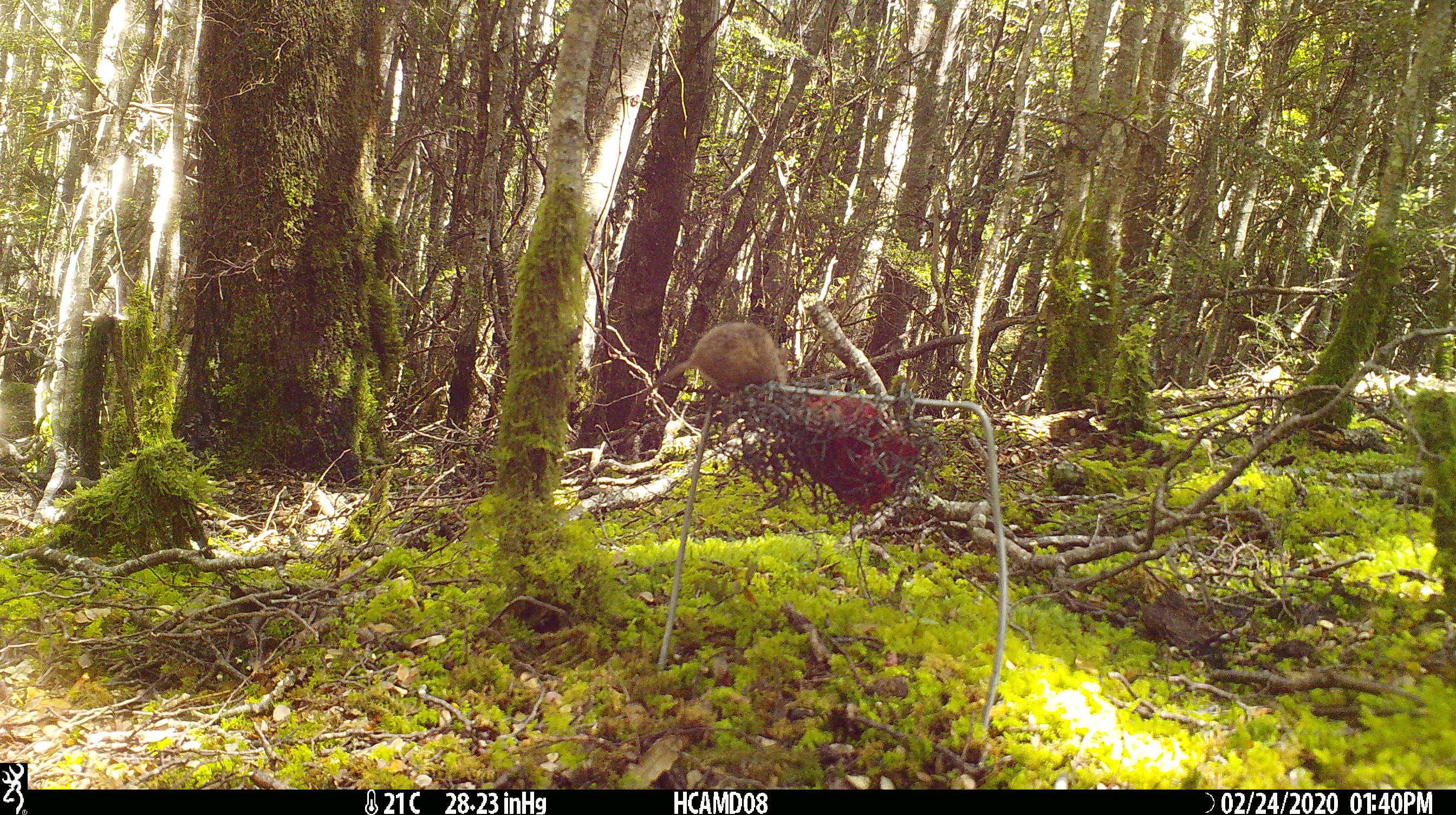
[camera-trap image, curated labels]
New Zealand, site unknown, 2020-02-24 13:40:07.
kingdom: Animalia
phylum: Chordata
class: Mammalia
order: Rodentia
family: Muridae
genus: Mus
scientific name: Mus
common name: mouse